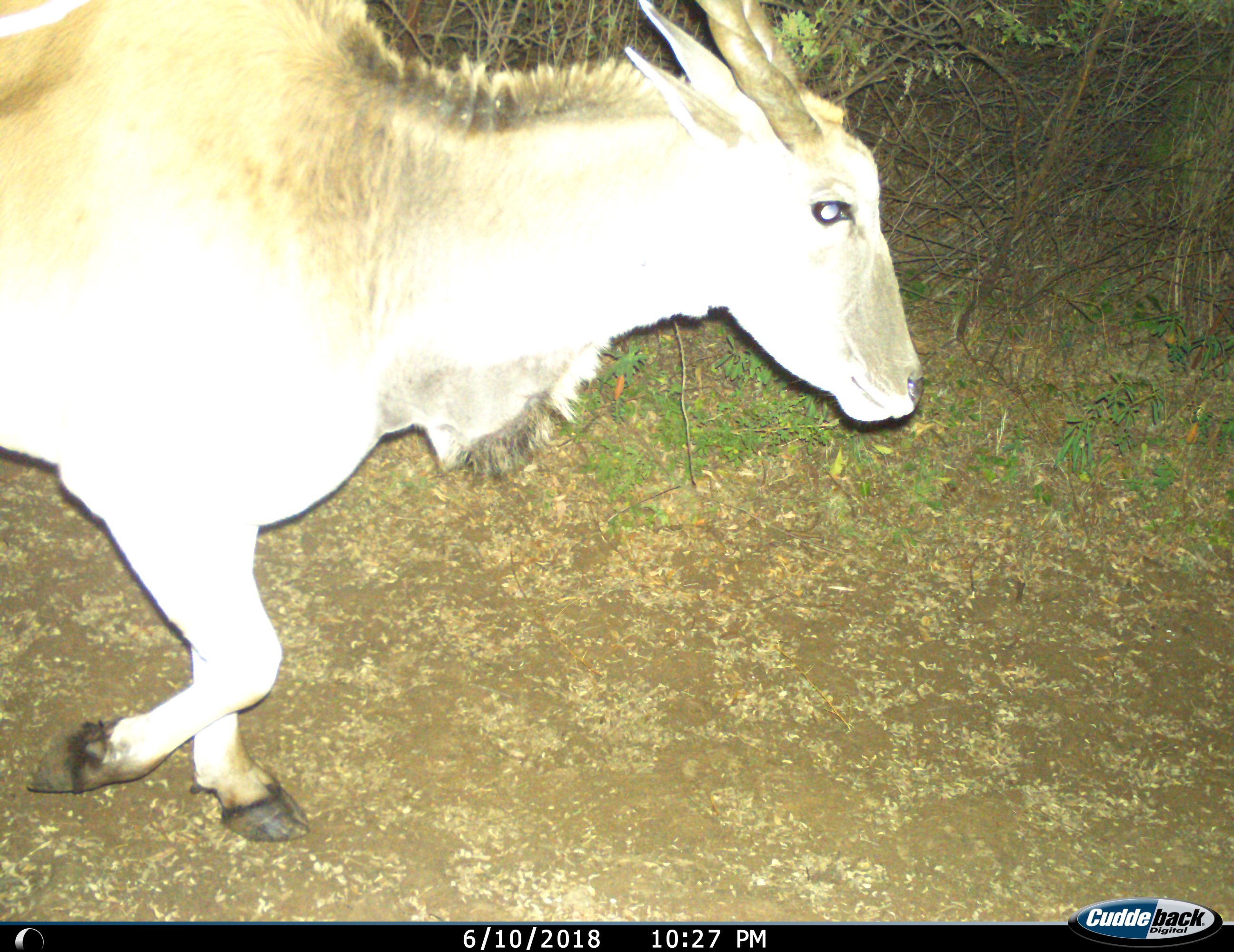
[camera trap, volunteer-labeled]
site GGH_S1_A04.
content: unidentified animal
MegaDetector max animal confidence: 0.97